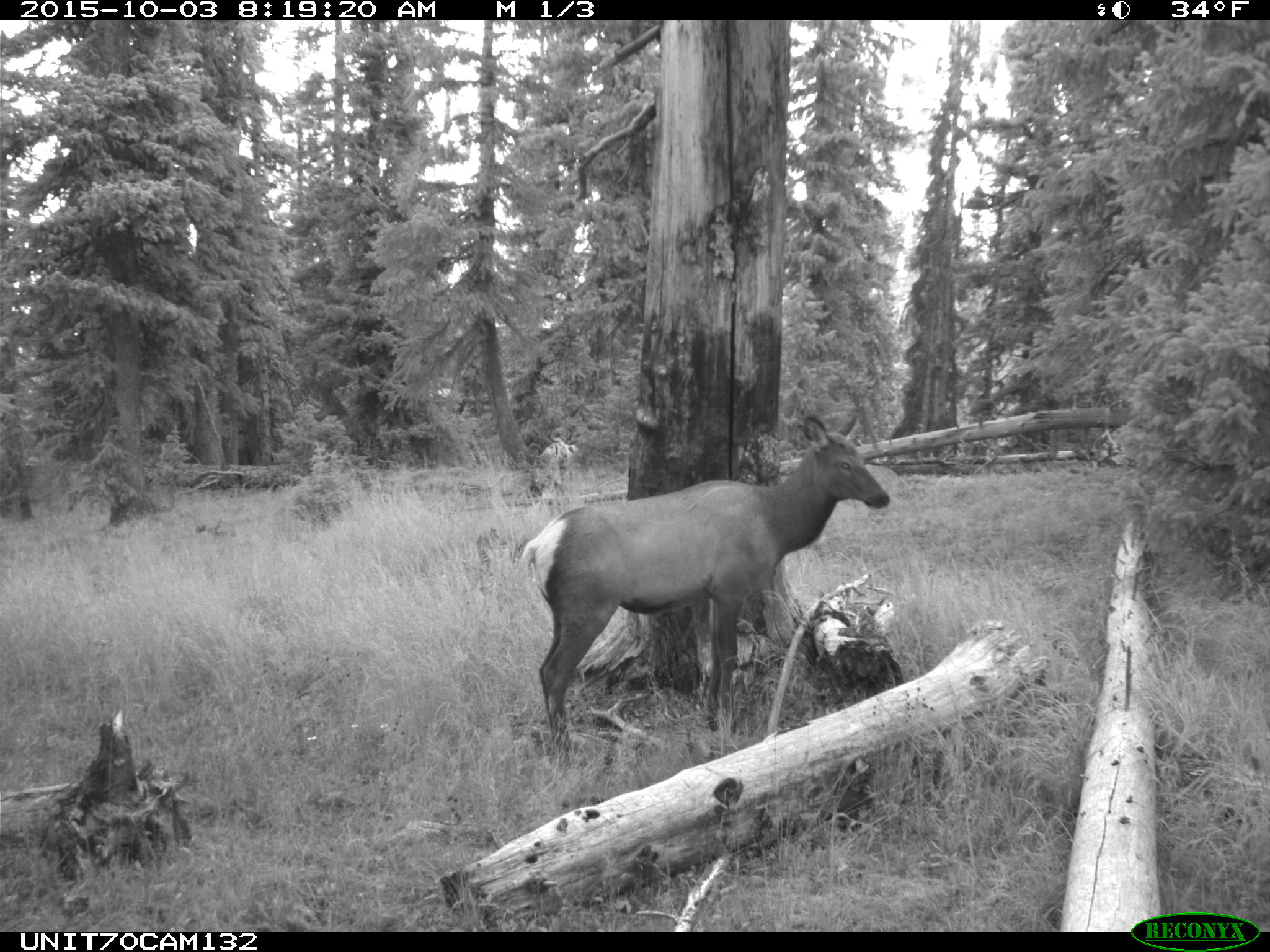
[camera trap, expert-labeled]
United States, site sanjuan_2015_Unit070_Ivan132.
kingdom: Animalia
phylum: Chordata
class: Mammalia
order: Artiodactyla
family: Cervidae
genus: Cervus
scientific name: Cervus elaphus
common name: red deer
Cervus elaphus (red deer).